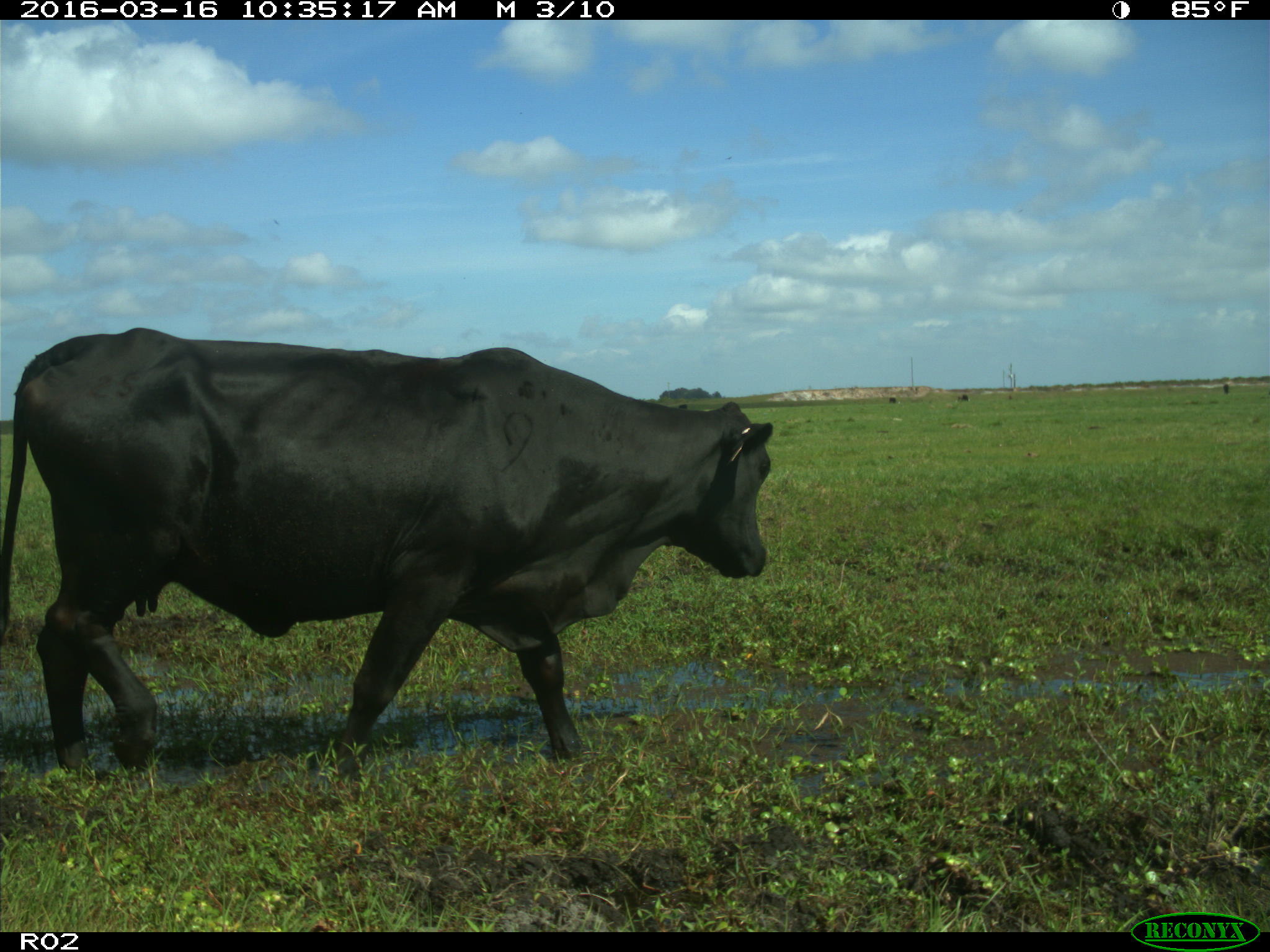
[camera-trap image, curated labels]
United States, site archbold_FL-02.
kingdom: Animalia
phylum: Chordata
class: Mammalia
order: Artiodactyla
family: Bovidae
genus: Bos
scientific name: Bos taurus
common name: domestic cow